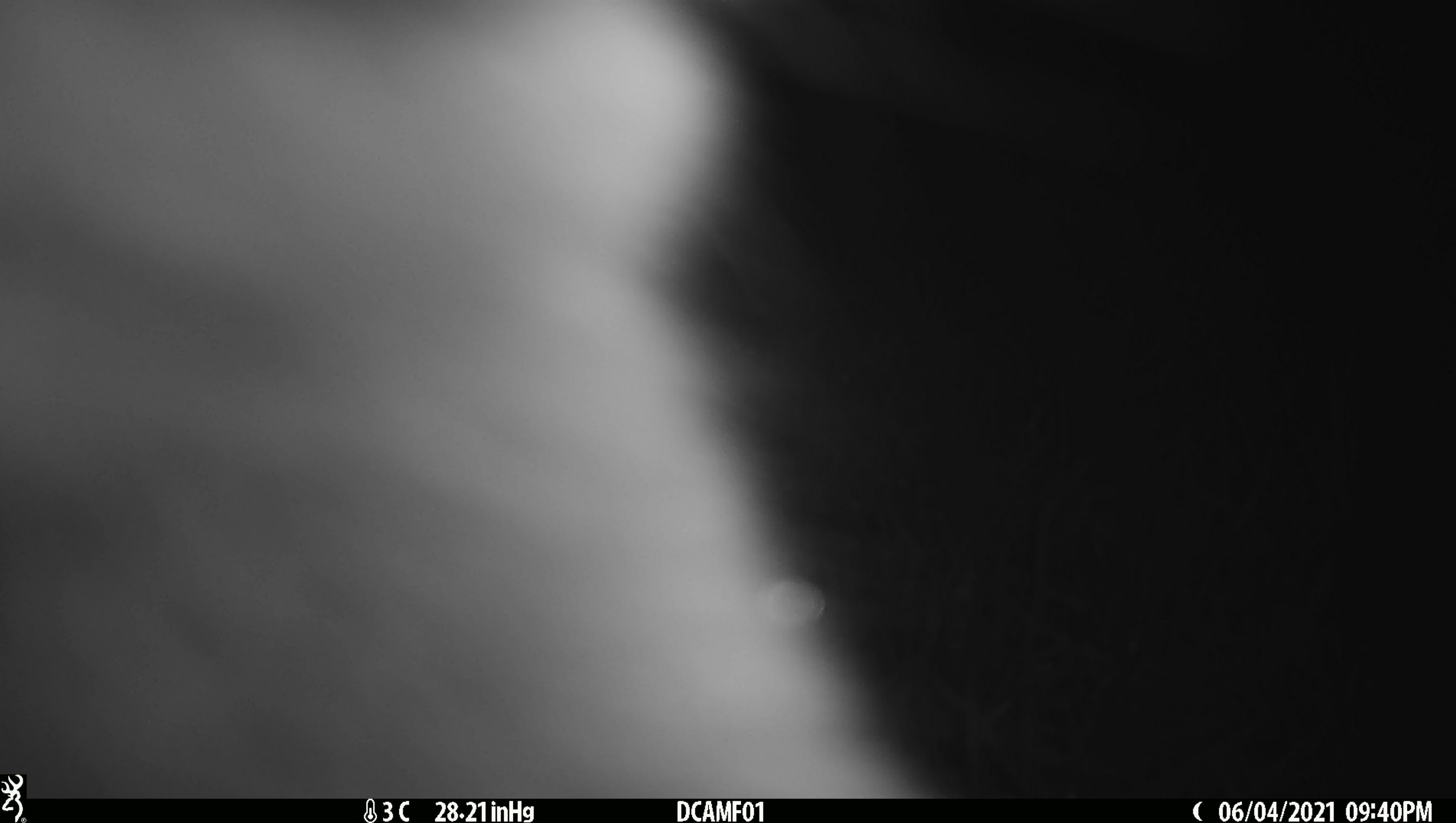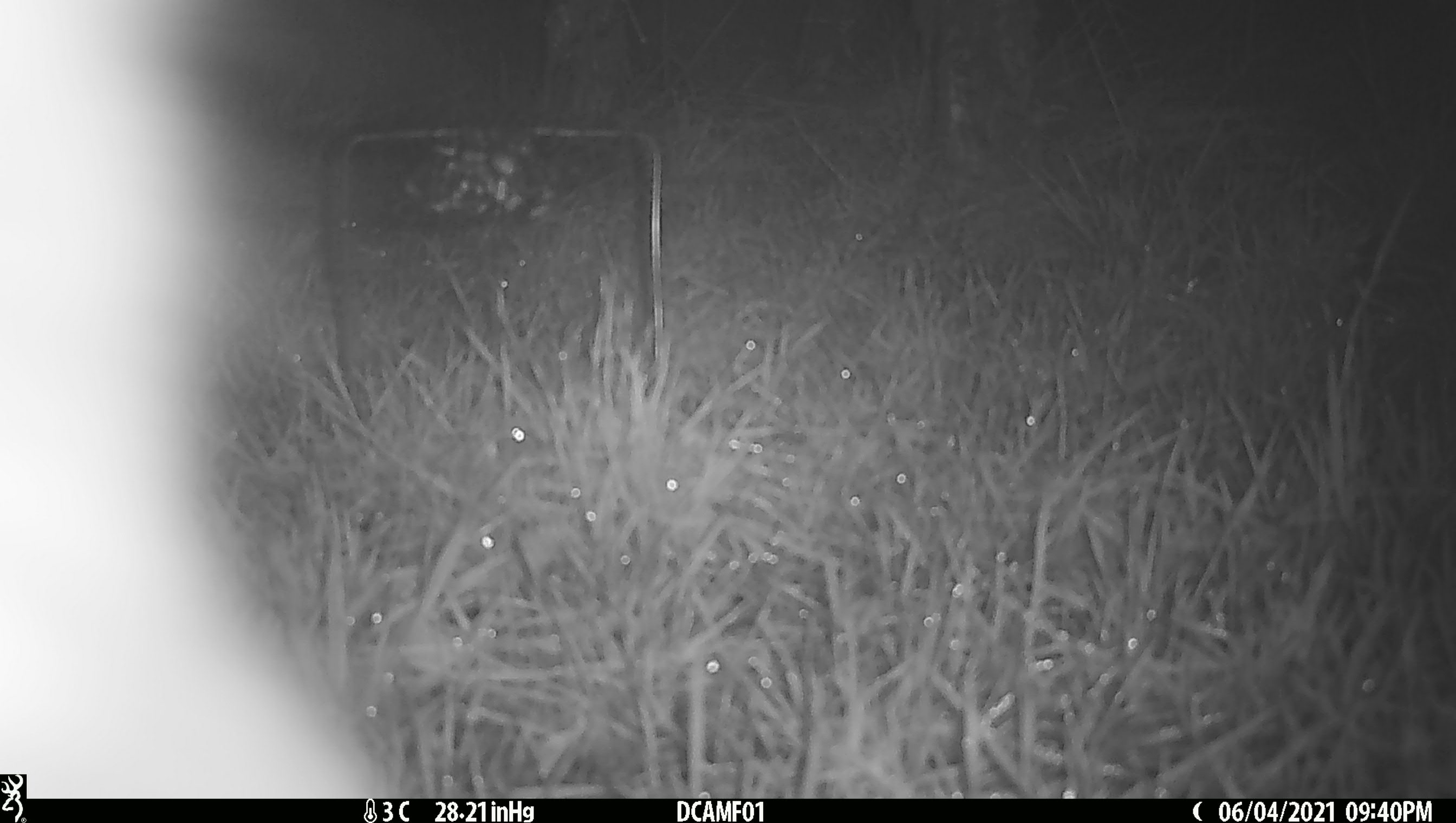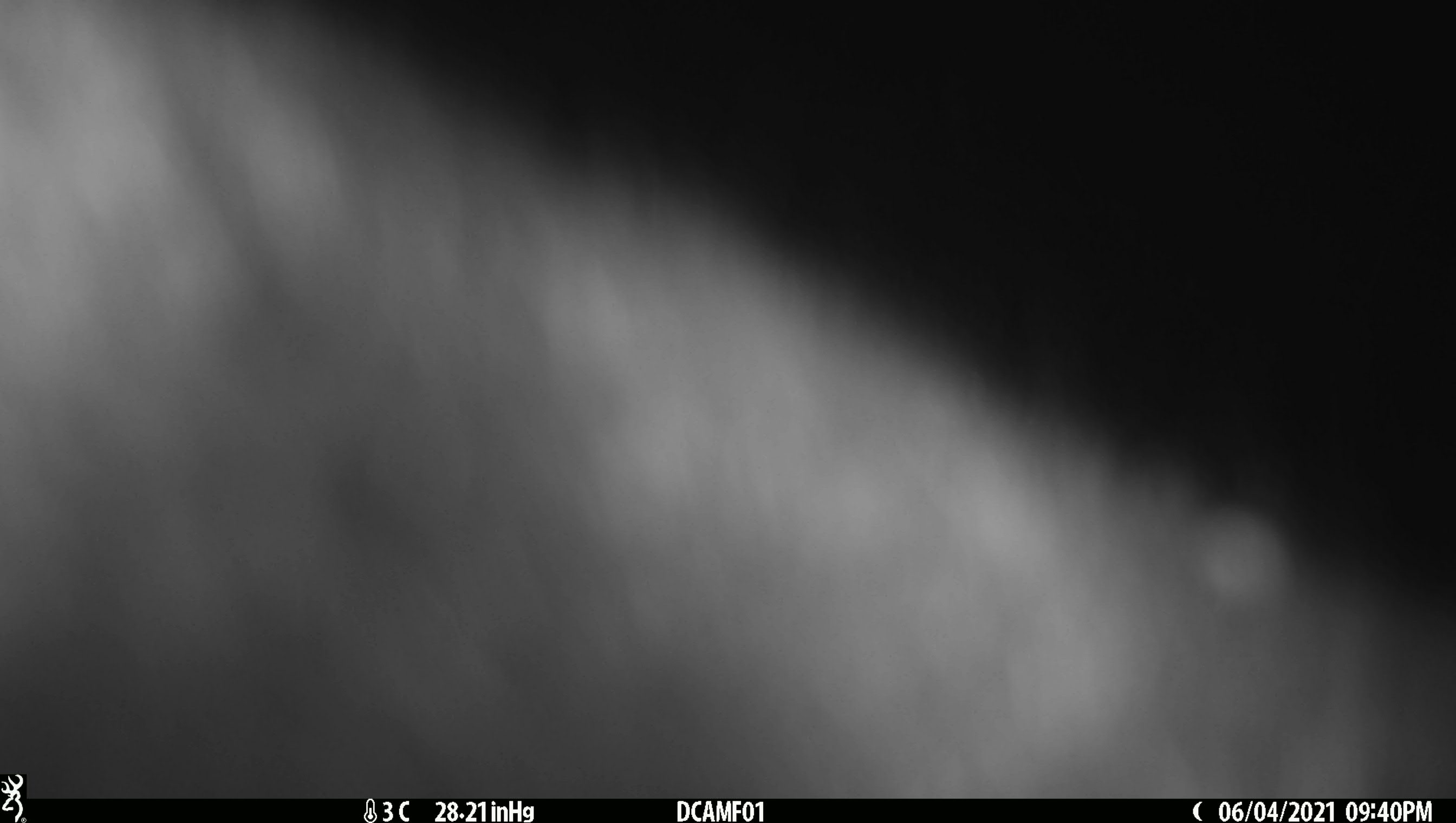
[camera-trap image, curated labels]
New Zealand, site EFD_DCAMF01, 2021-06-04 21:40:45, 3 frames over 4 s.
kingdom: Animalia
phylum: Chordata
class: Mammalia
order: Diprotodontia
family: Phalangeridae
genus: Trichosurus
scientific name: Trichosurus vulpecula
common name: common brushtail possum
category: possum